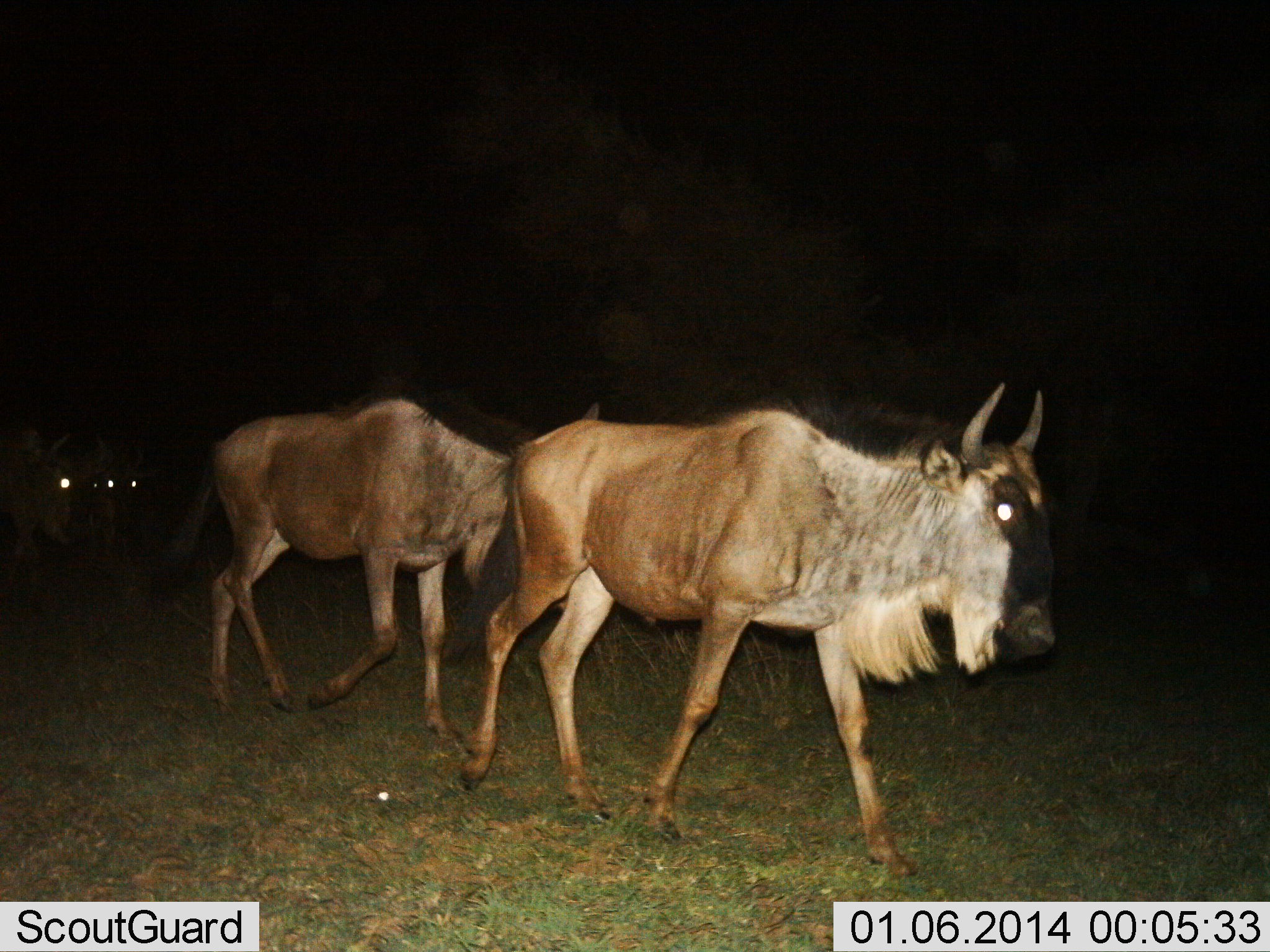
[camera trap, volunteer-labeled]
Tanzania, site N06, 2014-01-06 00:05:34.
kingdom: Animalia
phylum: Chordata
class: Mammalia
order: Artiodactyla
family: Bovidae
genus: Connochaetes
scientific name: Connochaetes taurinus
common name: blue wildebeest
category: wildebeest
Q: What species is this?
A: Wildebeest (blue wildebeest) (Connochaetes taurinus).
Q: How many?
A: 4.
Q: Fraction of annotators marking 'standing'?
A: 0%.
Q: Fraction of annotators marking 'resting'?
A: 0%.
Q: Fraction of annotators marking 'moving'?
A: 100%.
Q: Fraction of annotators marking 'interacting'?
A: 0%.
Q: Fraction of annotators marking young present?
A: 0%.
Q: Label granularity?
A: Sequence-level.